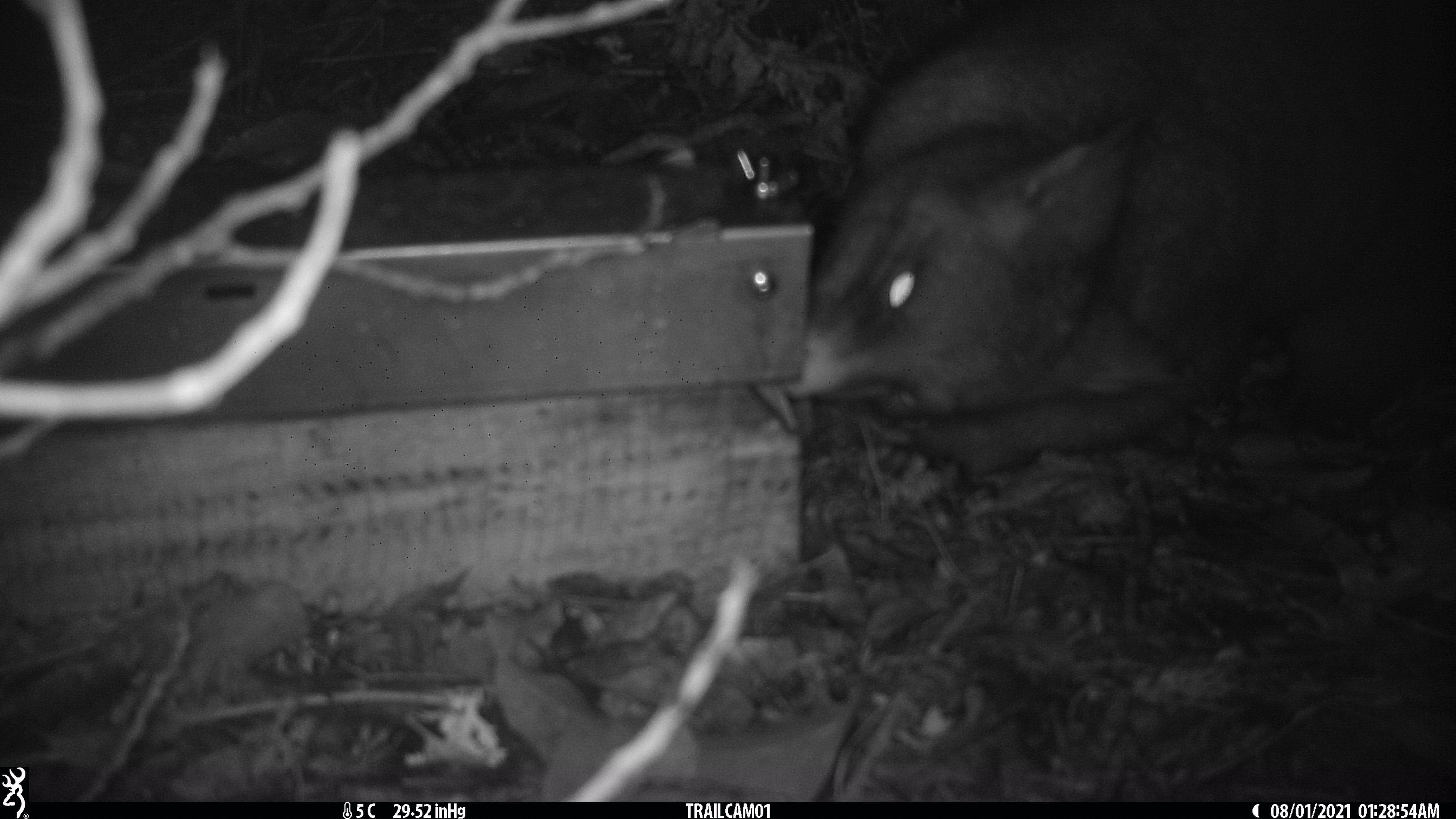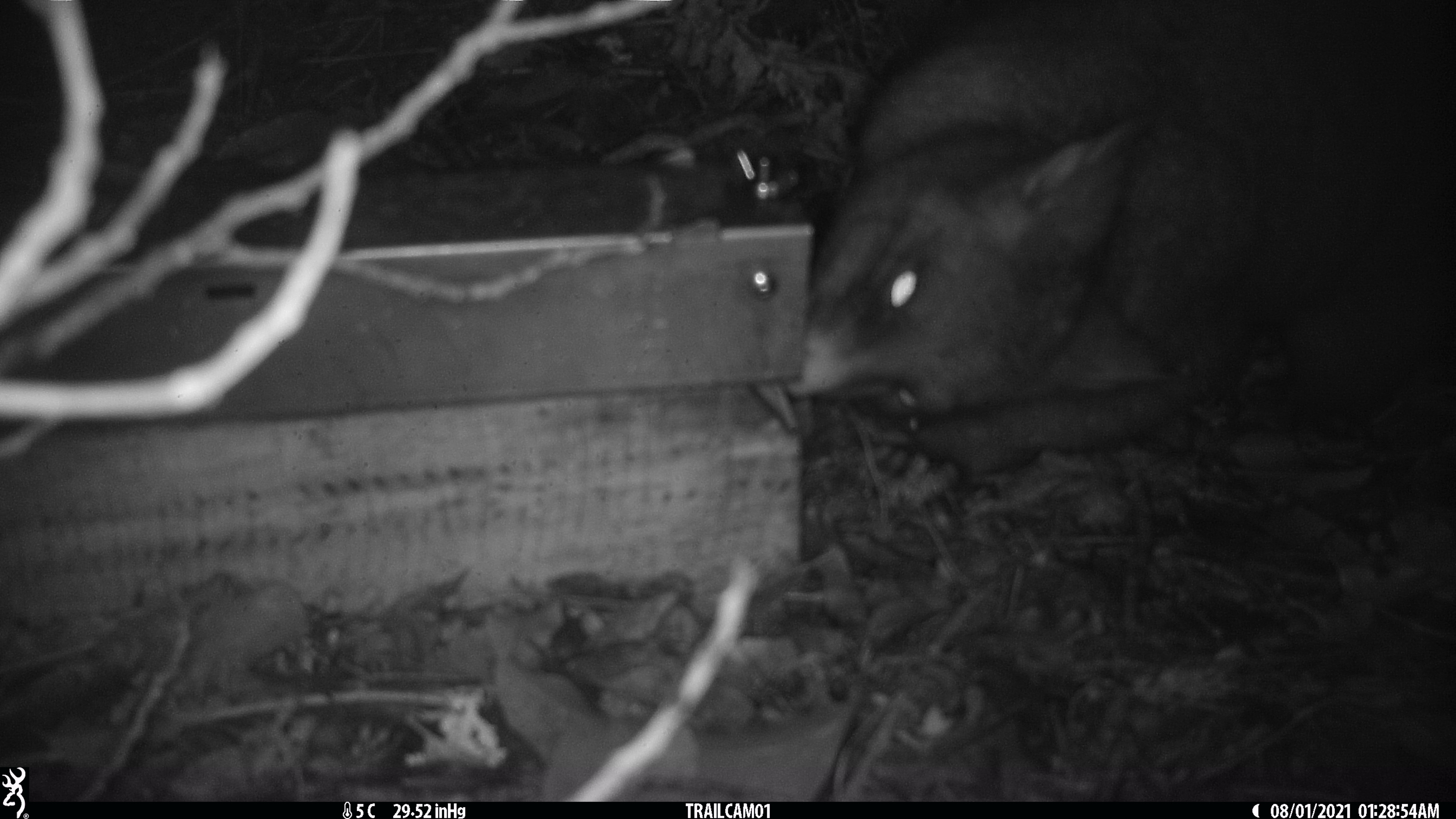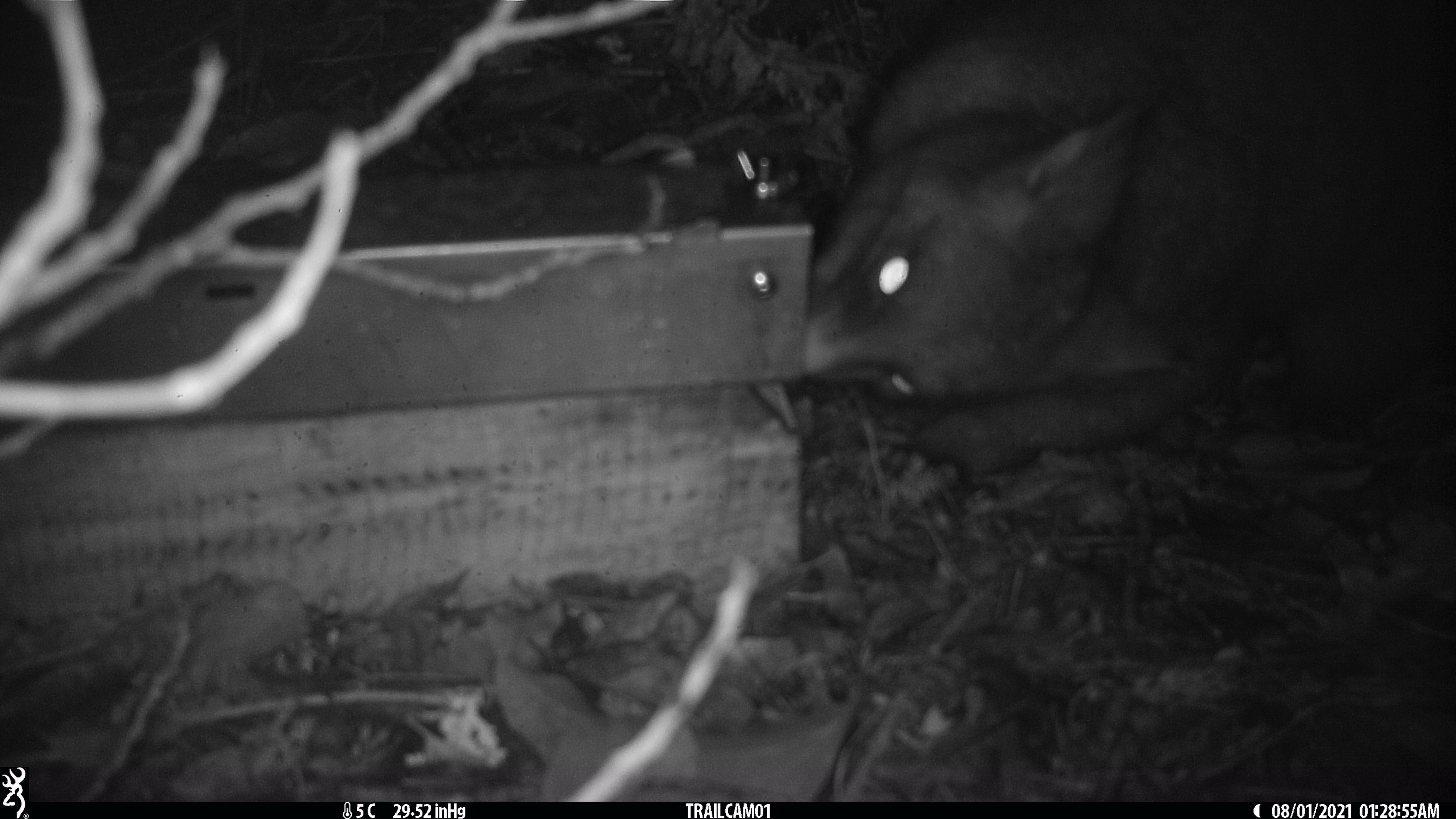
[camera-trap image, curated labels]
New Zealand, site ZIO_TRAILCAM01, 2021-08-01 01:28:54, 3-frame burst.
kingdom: Animalia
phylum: Chordata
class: Mammalia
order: Diprotodontia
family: Phalangeridae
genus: Trichosurus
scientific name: Trichosurus vulpecula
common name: common brushtail possum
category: possum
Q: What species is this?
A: Possum (common brushtail possum) (Trichosurus vulpecula).